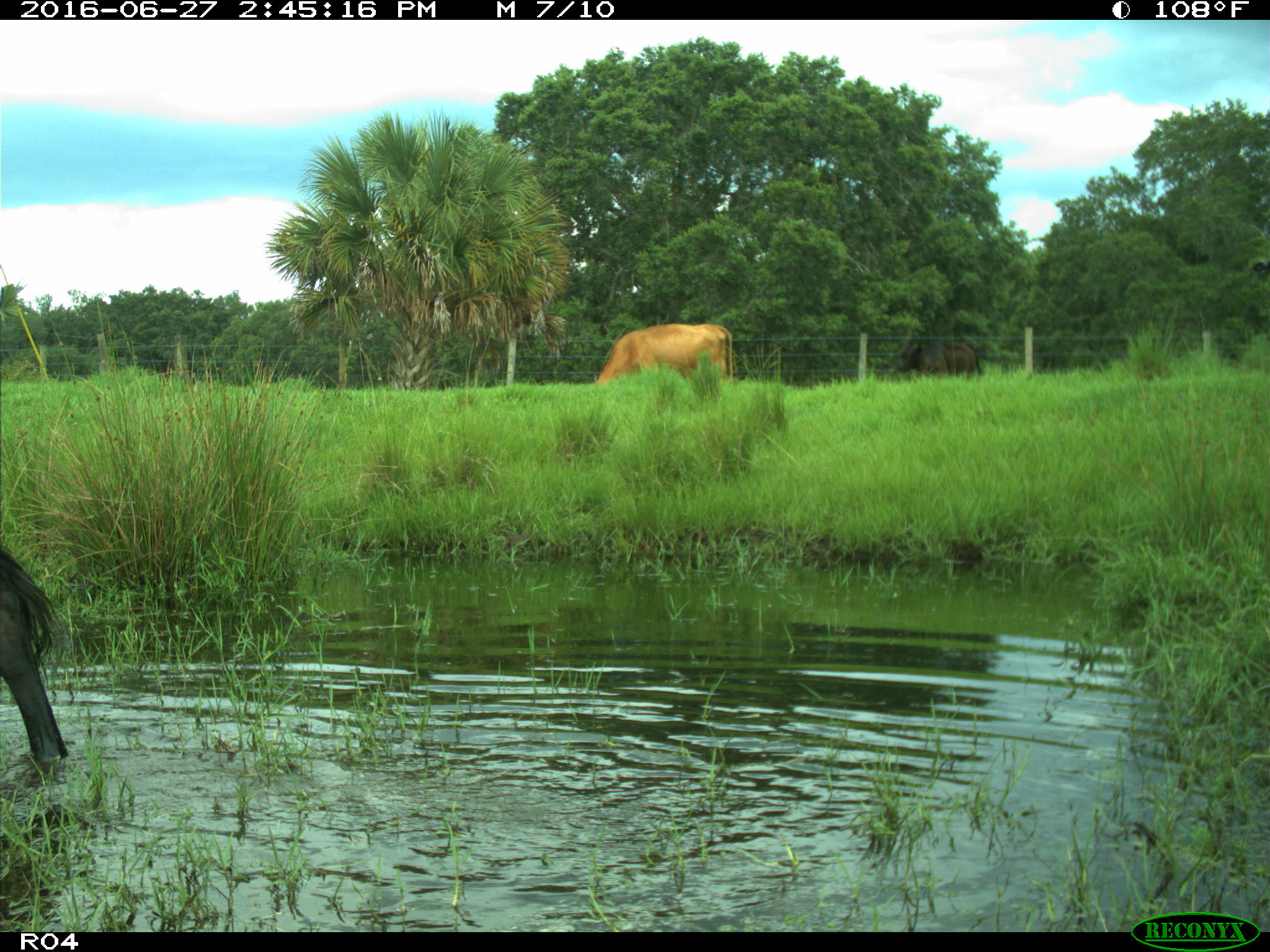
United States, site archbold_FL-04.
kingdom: Animalia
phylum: Chordata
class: Mammalia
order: Artiodactyla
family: Bovidae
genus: Bos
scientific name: Bos taurus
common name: domestic cow